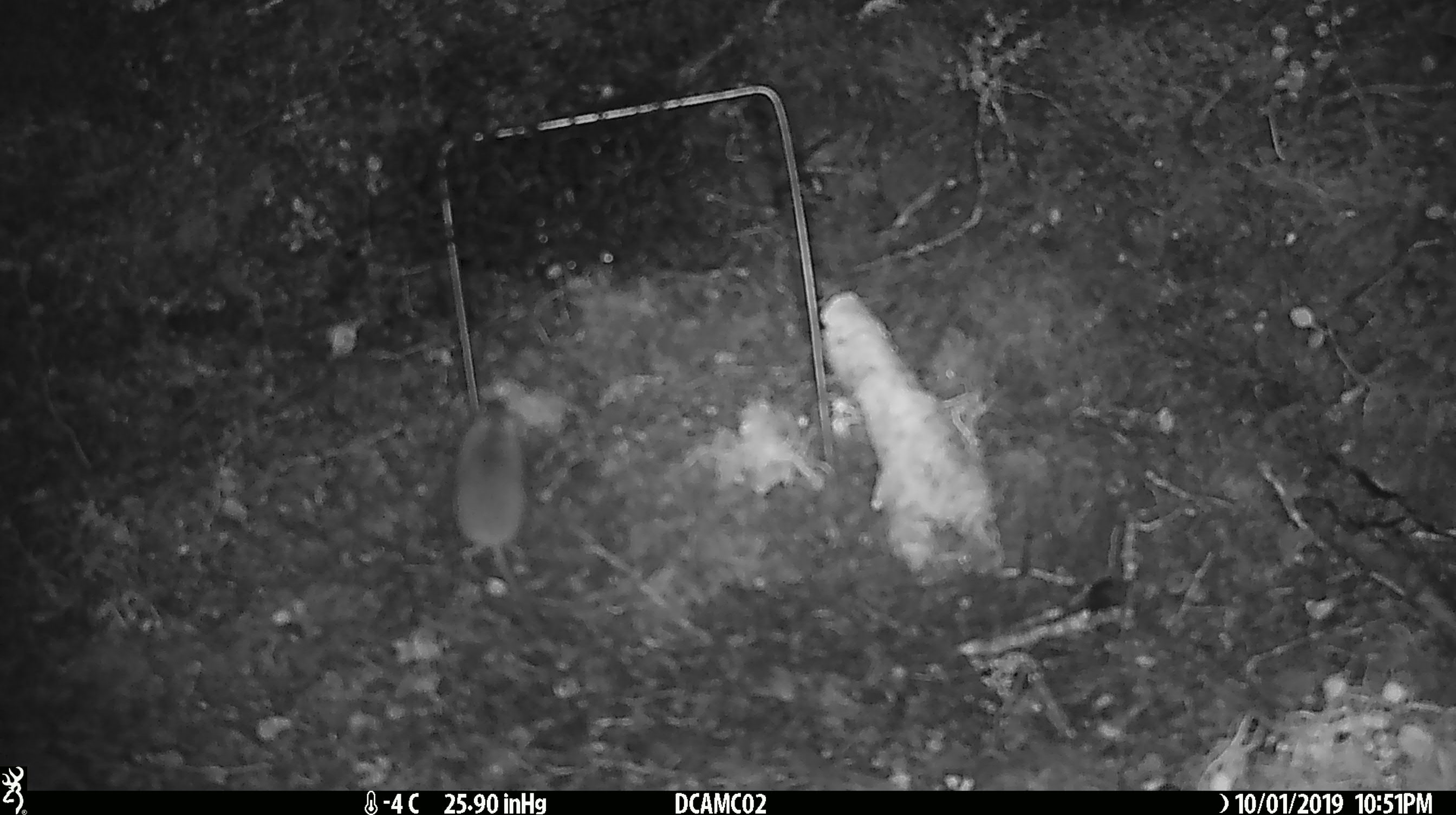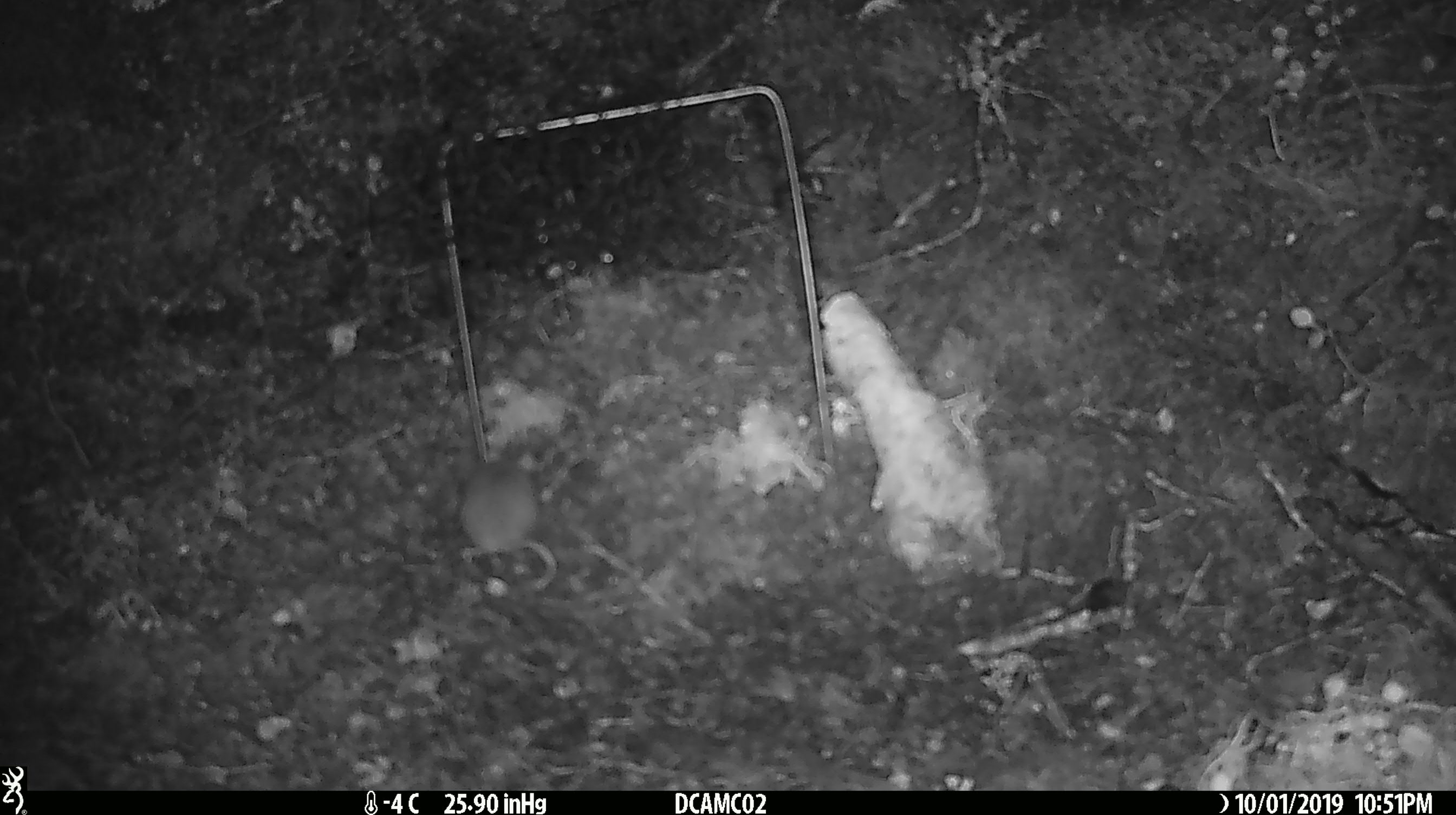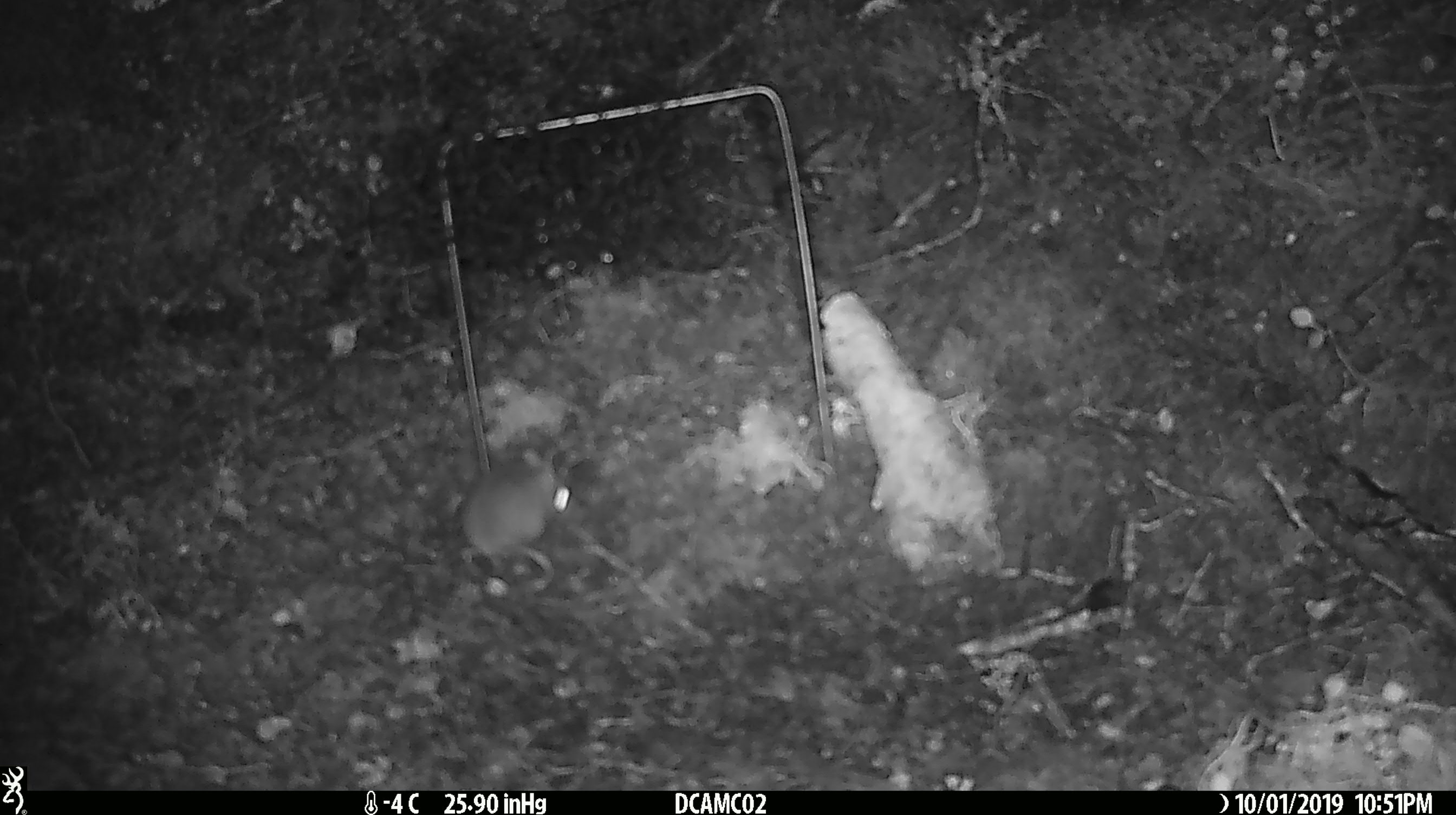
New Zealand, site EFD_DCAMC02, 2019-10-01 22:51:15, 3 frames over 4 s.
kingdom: Animalia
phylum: Chordata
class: Mammalia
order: Rodentia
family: Muridae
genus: Mus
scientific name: Mus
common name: mouse